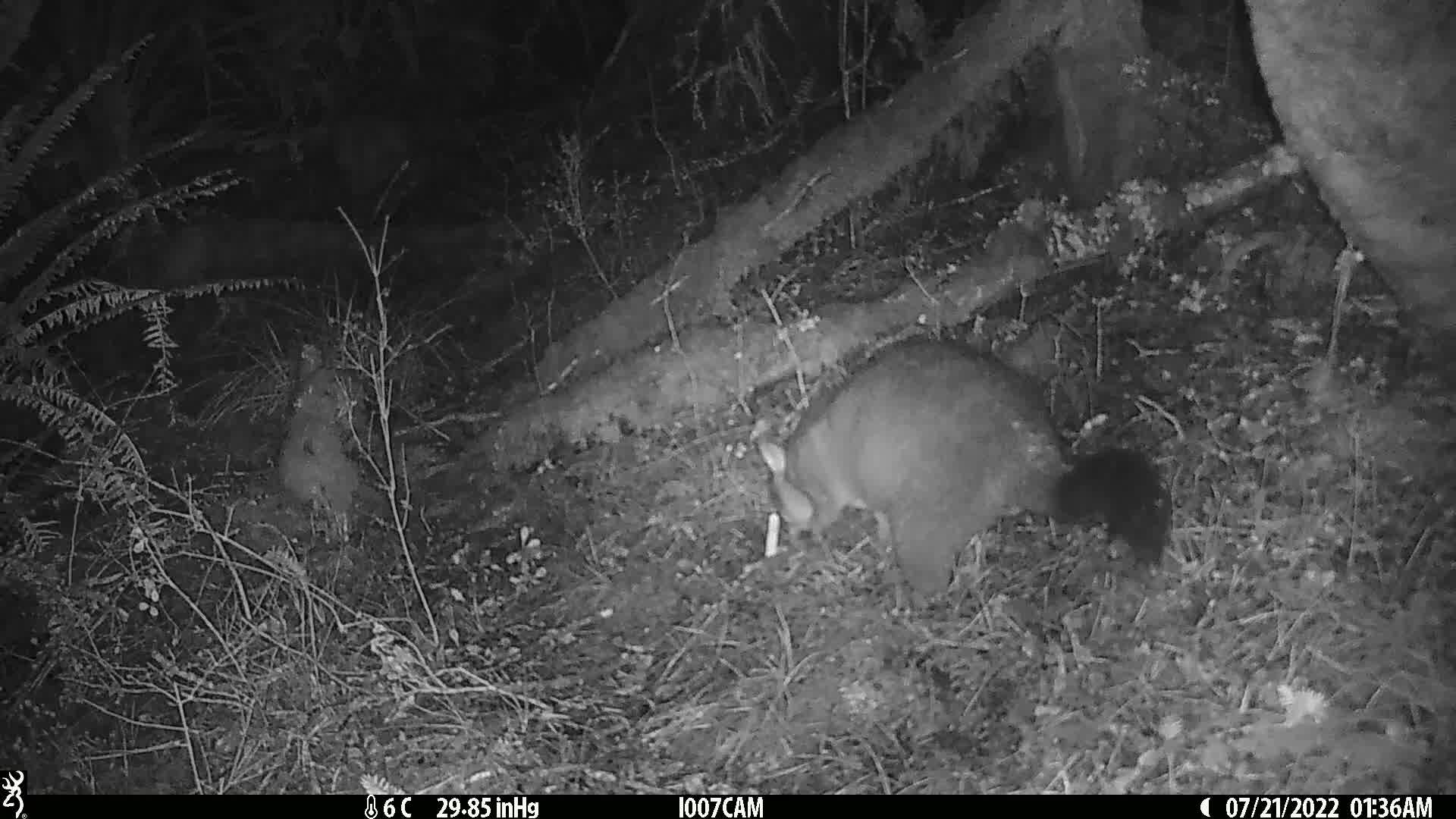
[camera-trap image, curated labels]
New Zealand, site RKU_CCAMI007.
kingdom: Animalia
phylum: Chordata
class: Mammalia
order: Diprotodontia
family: Phalangeridae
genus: Trichosurus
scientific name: Trichosurus vulpecula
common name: common brushtail possum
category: possum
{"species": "possum (common brushtail possum) (Trichosurus vulpecula)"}